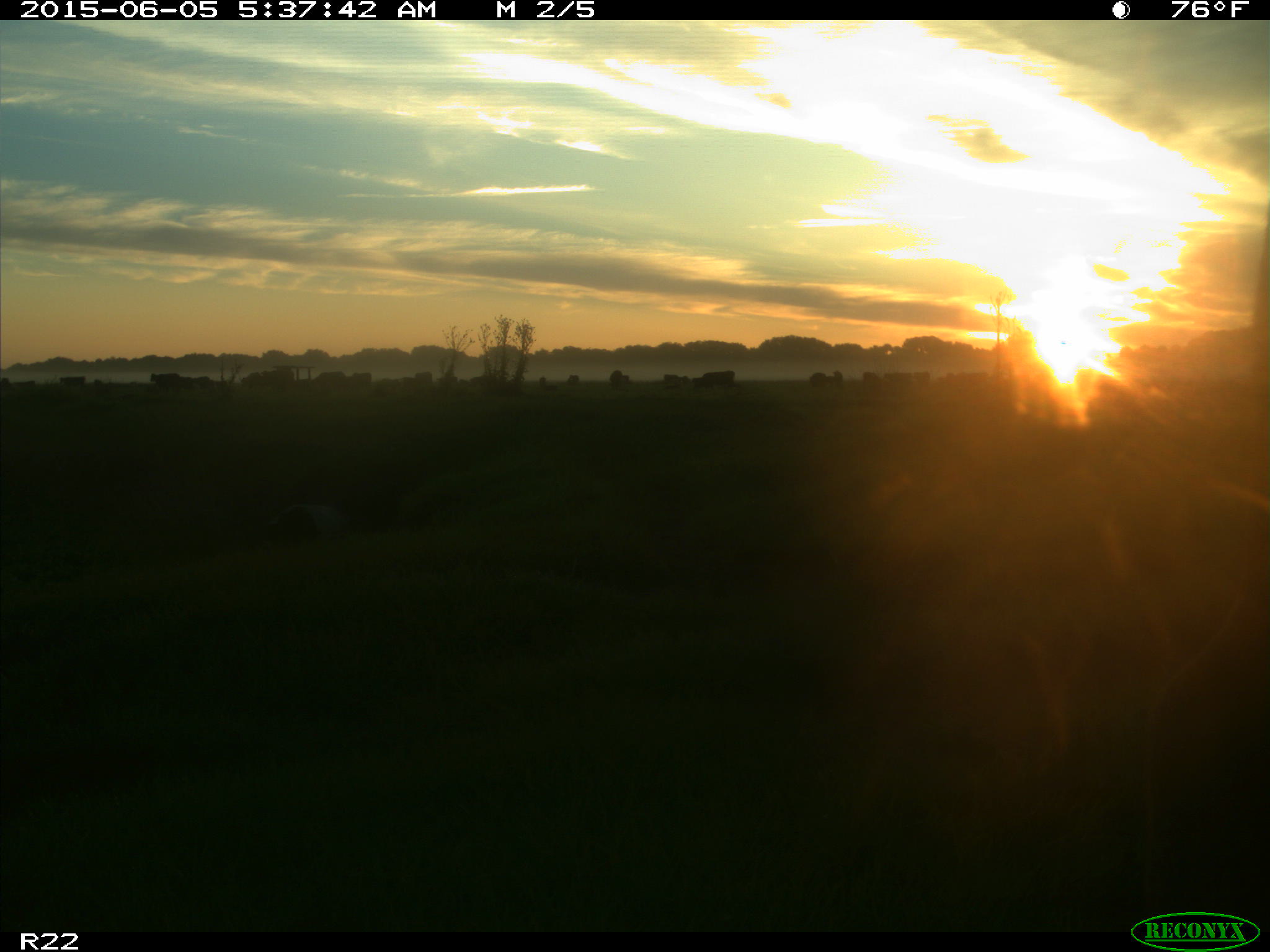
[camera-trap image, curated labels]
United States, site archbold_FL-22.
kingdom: Animalia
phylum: Chordata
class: Mammalia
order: Artiodactyla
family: Bovidae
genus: Bos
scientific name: Bos taurus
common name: domestic cow